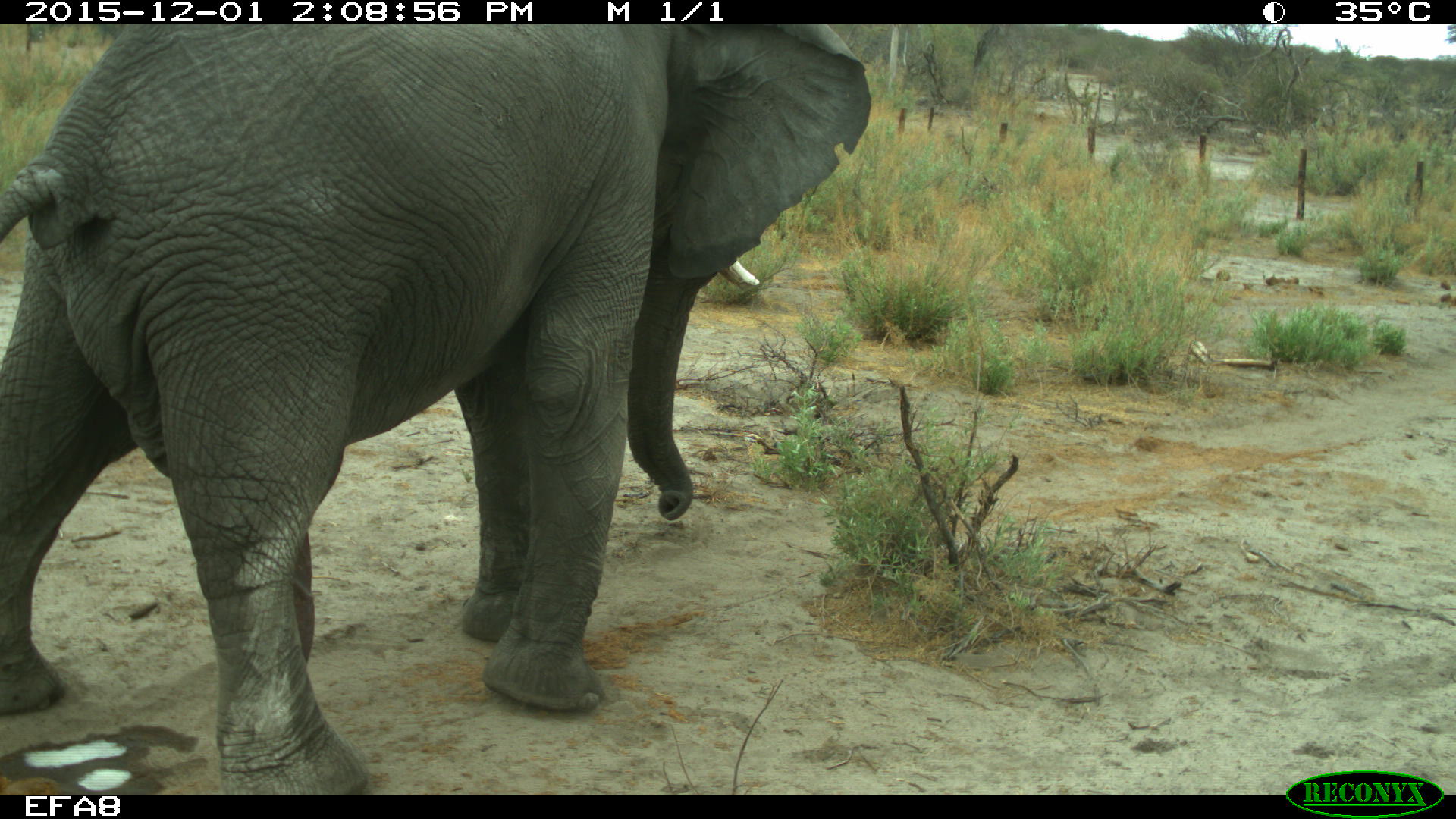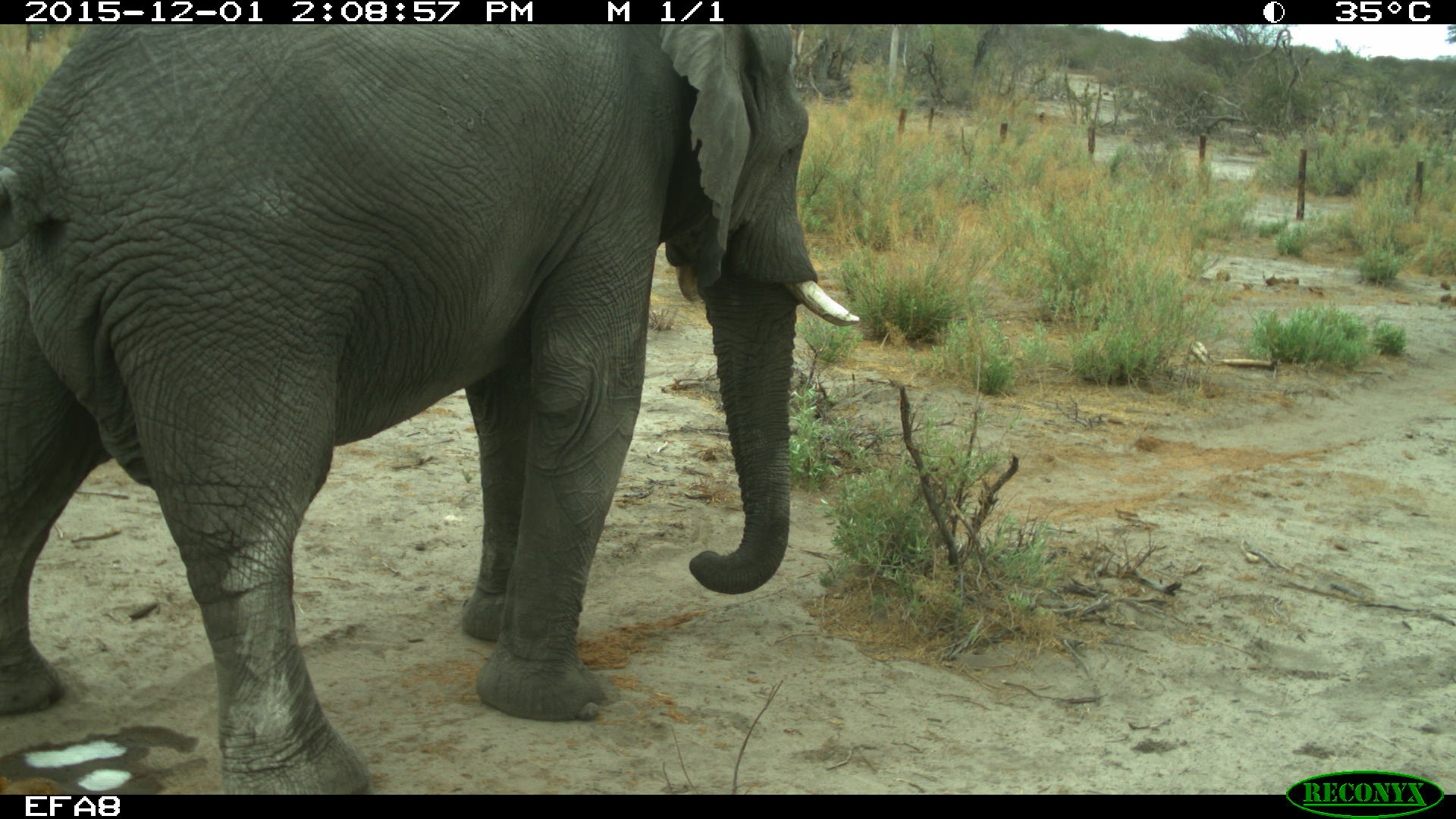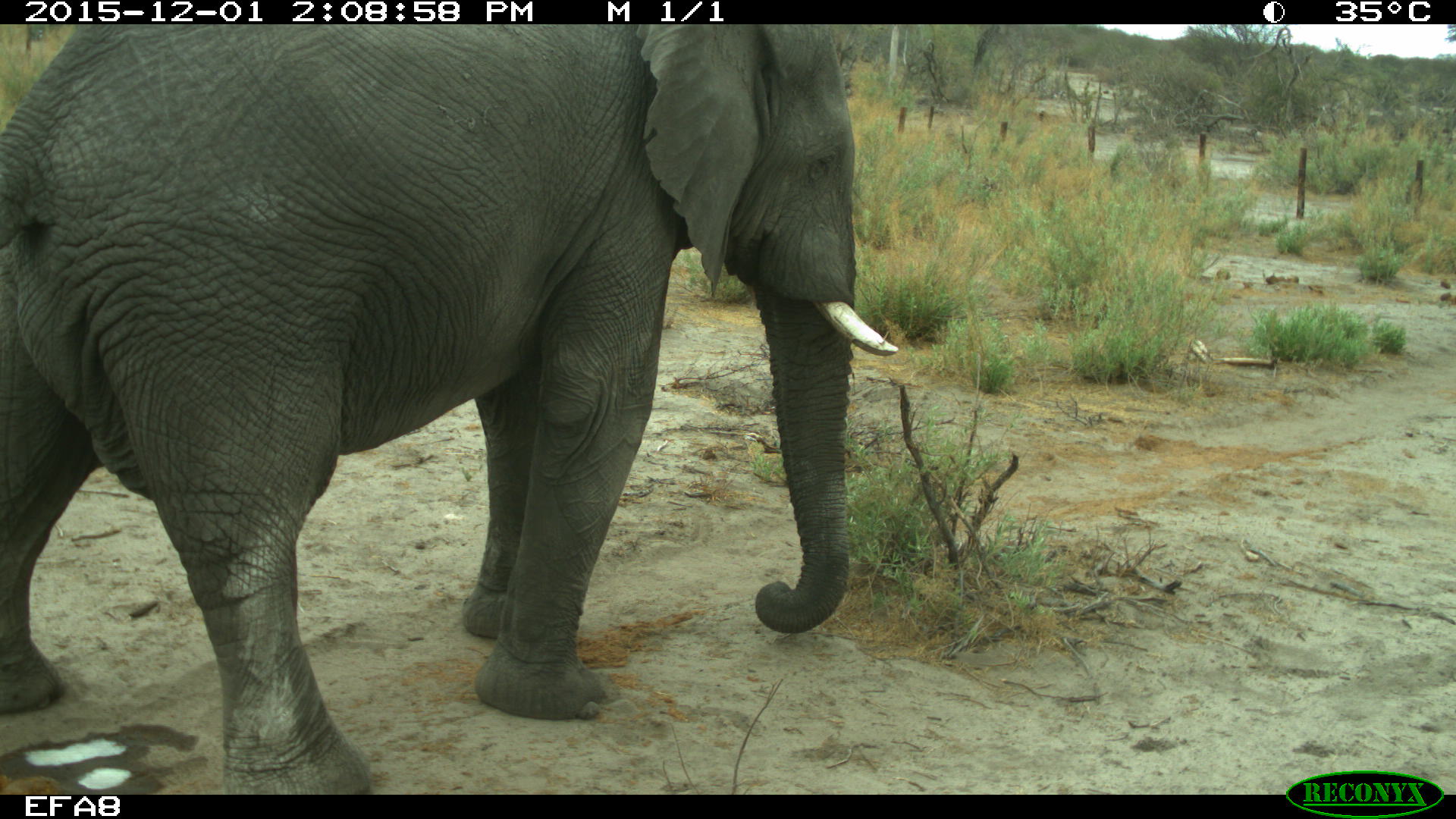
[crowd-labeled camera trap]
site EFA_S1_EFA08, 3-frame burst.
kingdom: Animalia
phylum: Chordata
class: Mammalia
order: Proboscidea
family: Elephantidae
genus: Loxodonta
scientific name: Loxodonta africana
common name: african bush elephant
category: elephant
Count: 1.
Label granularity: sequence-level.